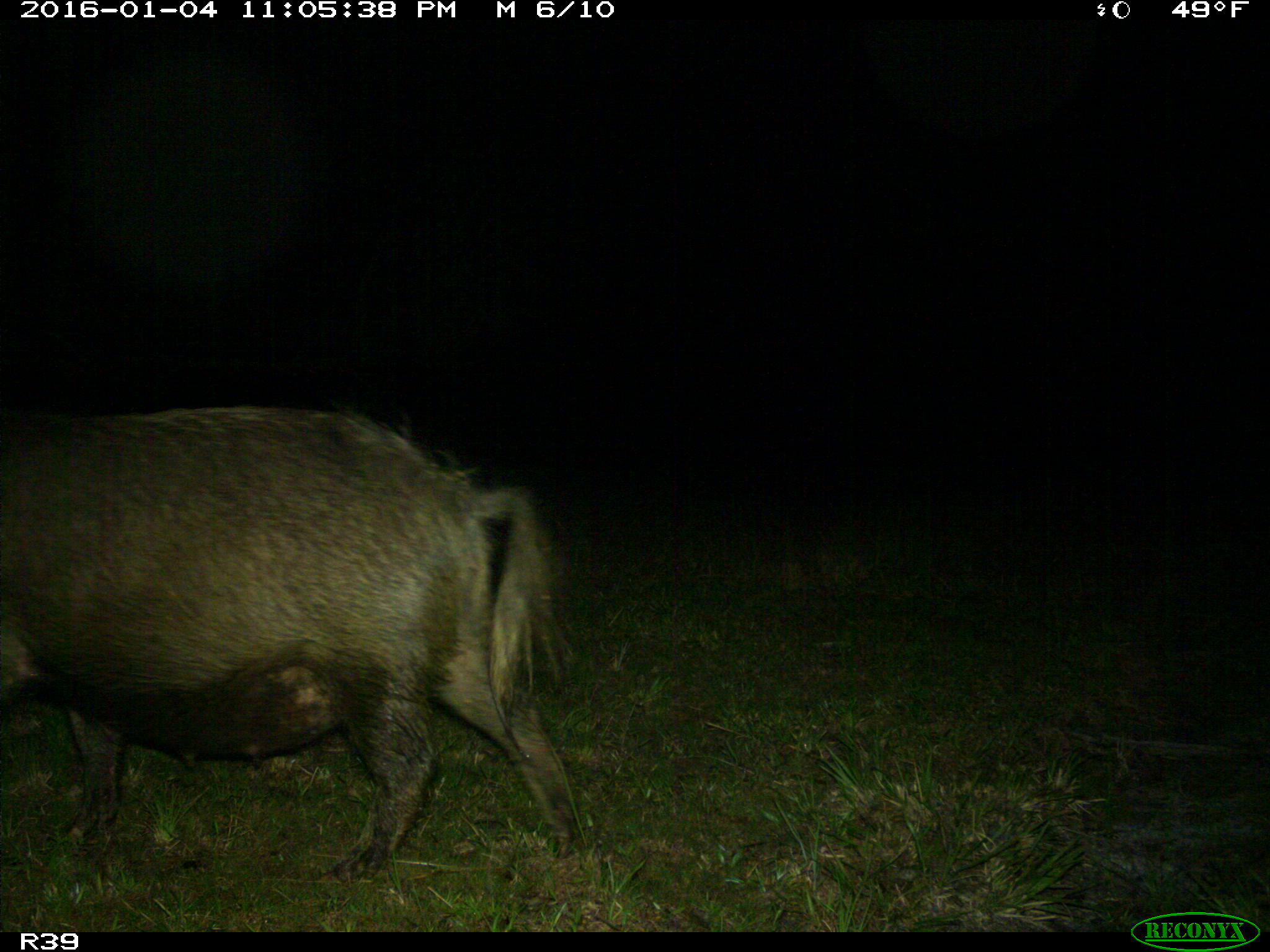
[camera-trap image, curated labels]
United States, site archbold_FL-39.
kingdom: Animalia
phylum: Chordata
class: Mammalia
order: Artiodactyla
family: Suidae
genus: Sus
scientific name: Sus scrofa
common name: wild boar